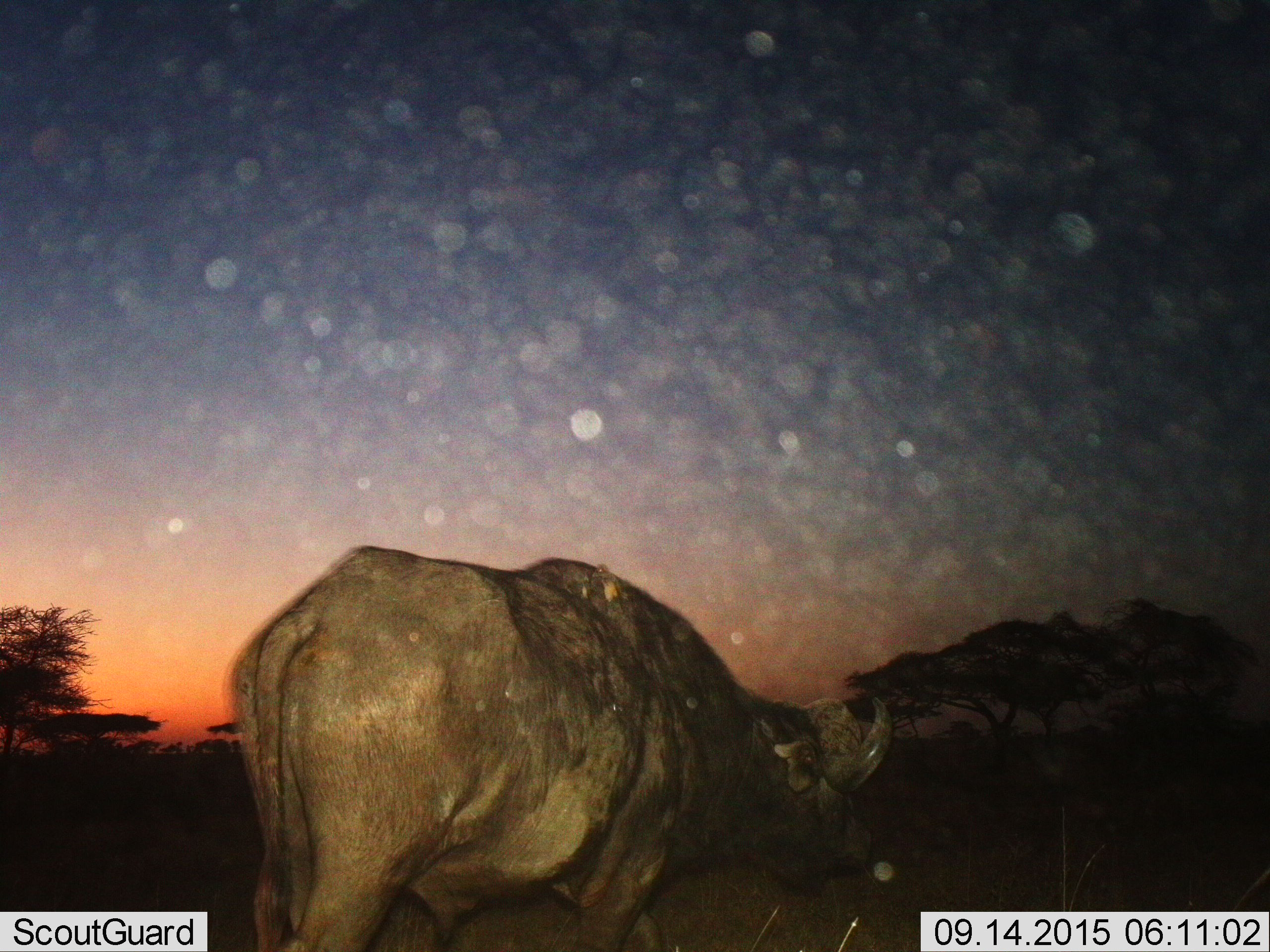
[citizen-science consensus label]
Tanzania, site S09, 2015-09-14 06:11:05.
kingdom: Animalia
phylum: Chordata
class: Mammalia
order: Artiodactyla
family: Bovidae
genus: Syncerus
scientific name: Syncerus caffer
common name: cape buffalo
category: buffalo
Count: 1.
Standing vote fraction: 50%.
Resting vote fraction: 0%.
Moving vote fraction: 50%.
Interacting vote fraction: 0%.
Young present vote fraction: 0%.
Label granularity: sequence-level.